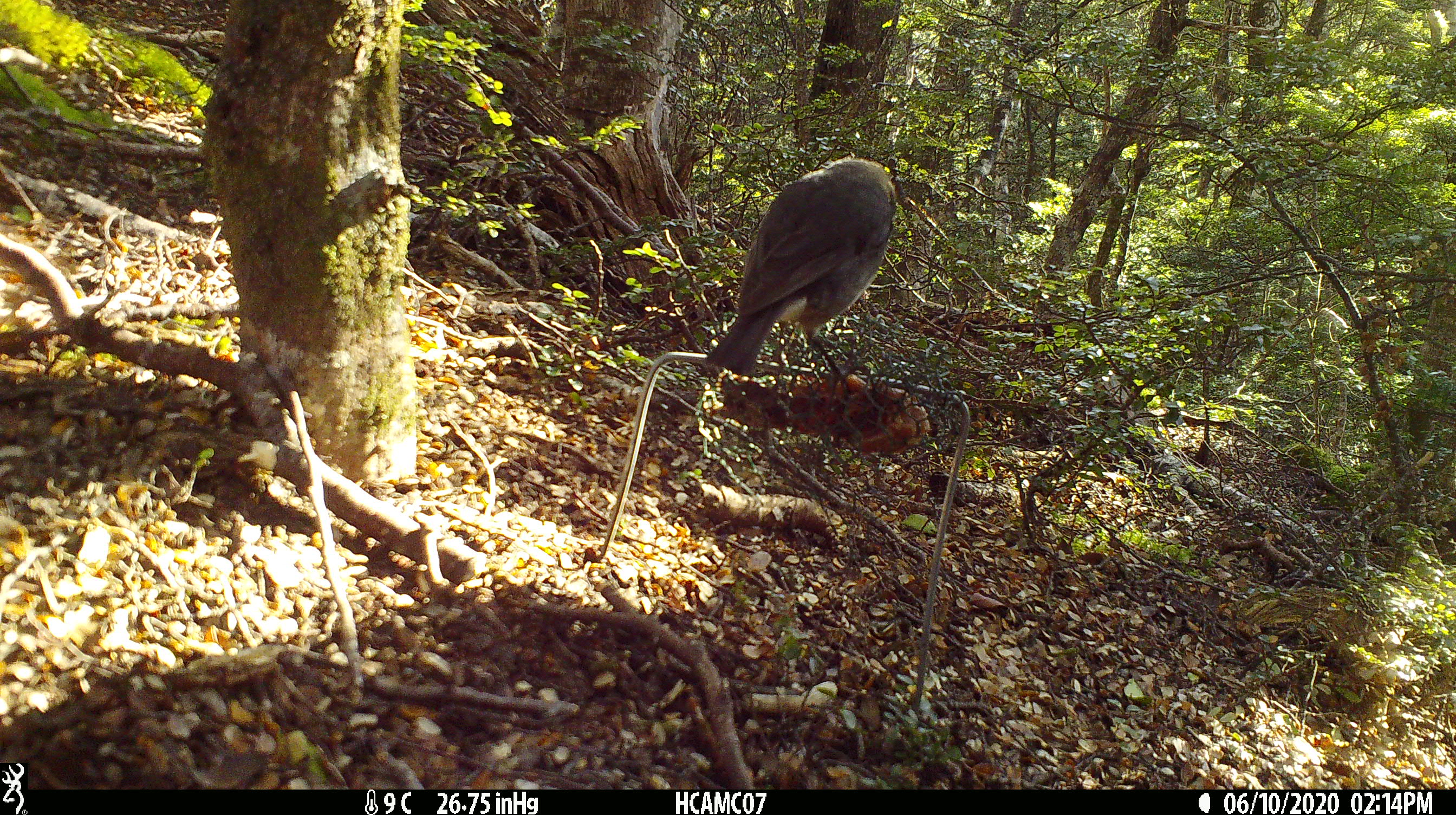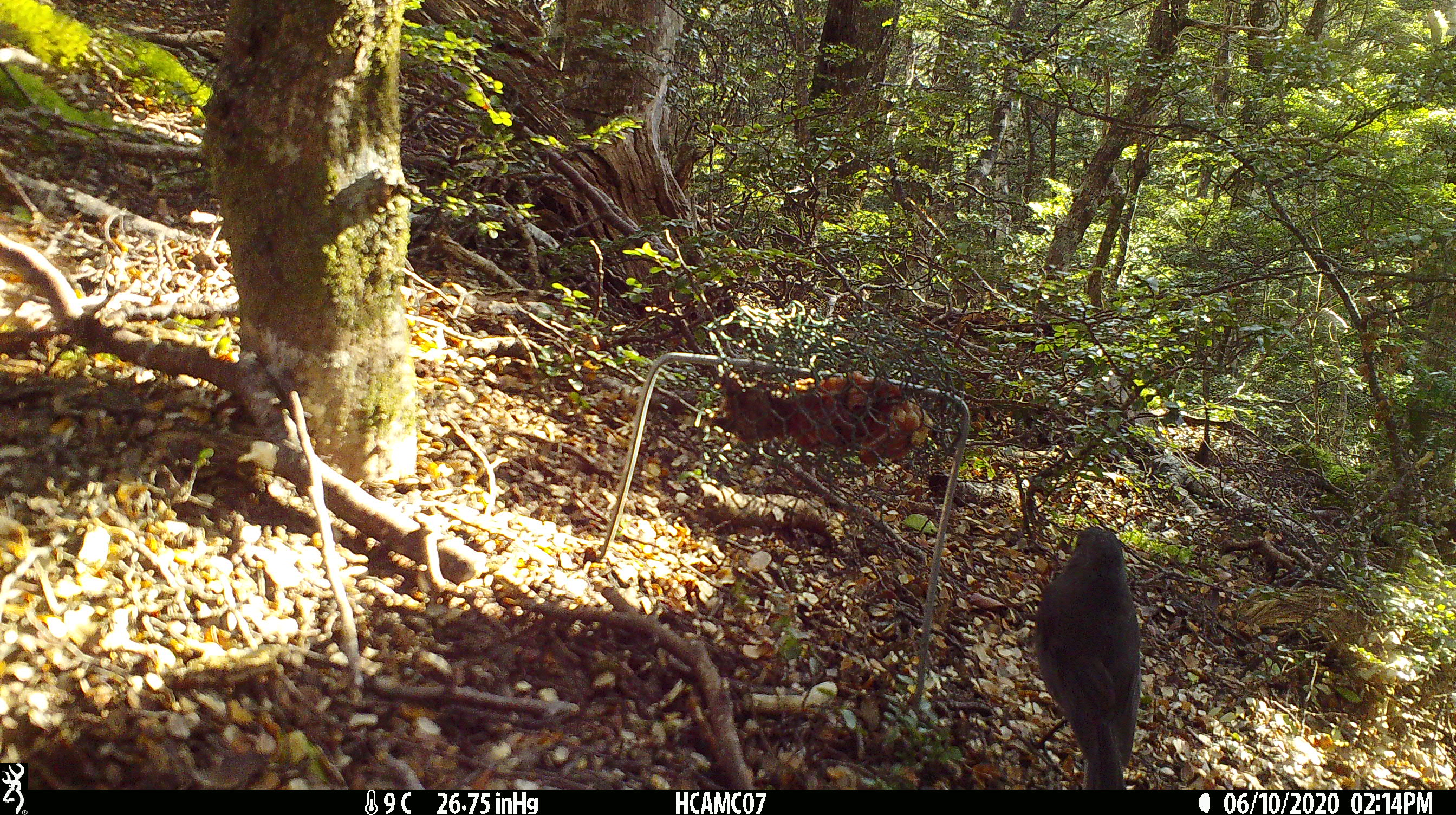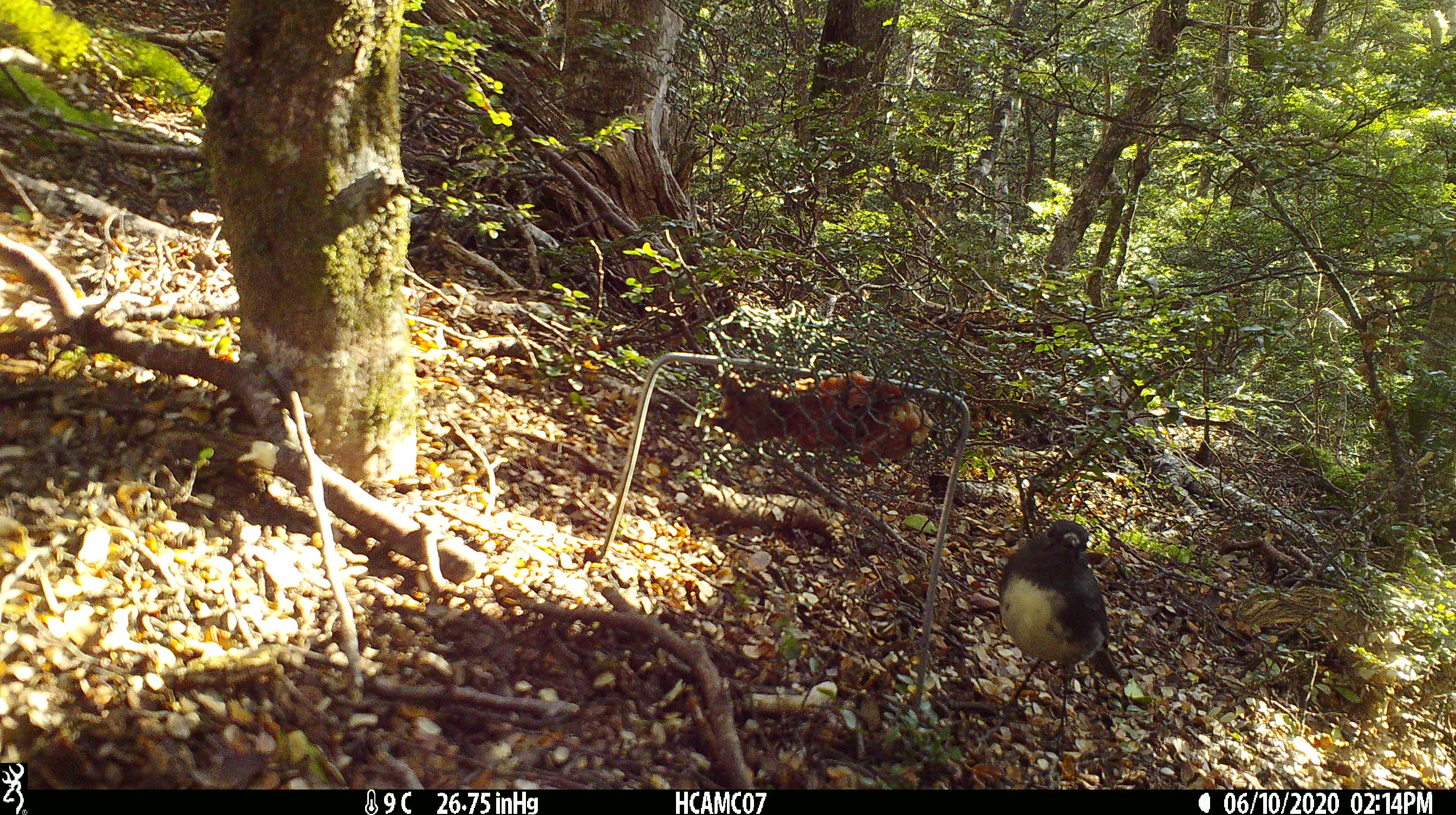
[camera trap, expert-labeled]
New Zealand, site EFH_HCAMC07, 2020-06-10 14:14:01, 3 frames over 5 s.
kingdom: Animalia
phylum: Chordata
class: Aves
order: Passeriformes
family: Petroicidae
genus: Petroica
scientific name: Petroica australis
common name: new zealand robin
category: robin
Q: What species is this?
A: Robin (new zealand robin) (Petroica australis).